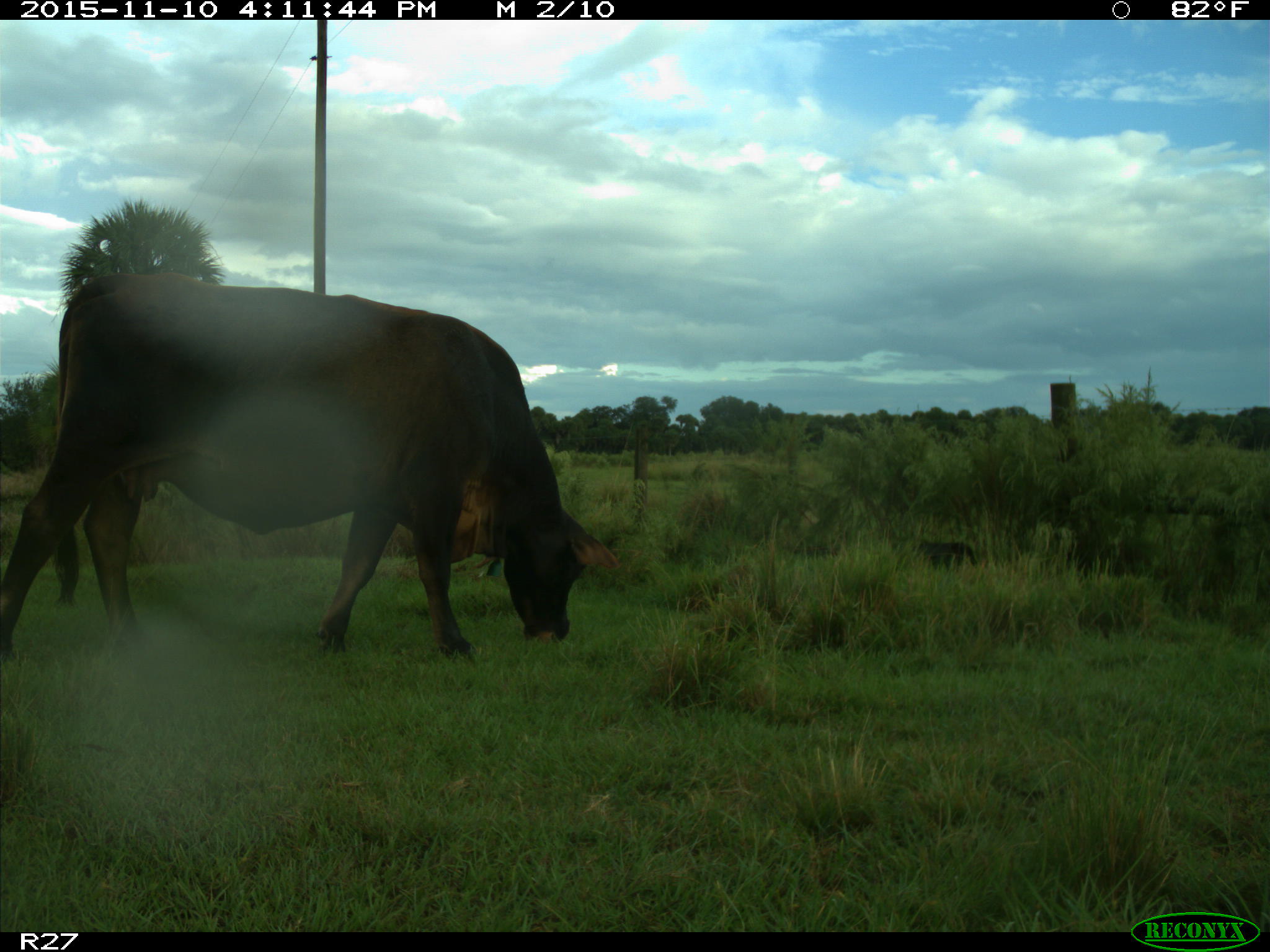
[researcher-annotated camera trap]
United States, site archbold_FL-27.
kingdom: Animalia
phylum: Chordata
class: Mammalia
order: Artiodactyla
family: Bovidae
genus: Bos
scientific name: Bos taurus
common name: domestic cow